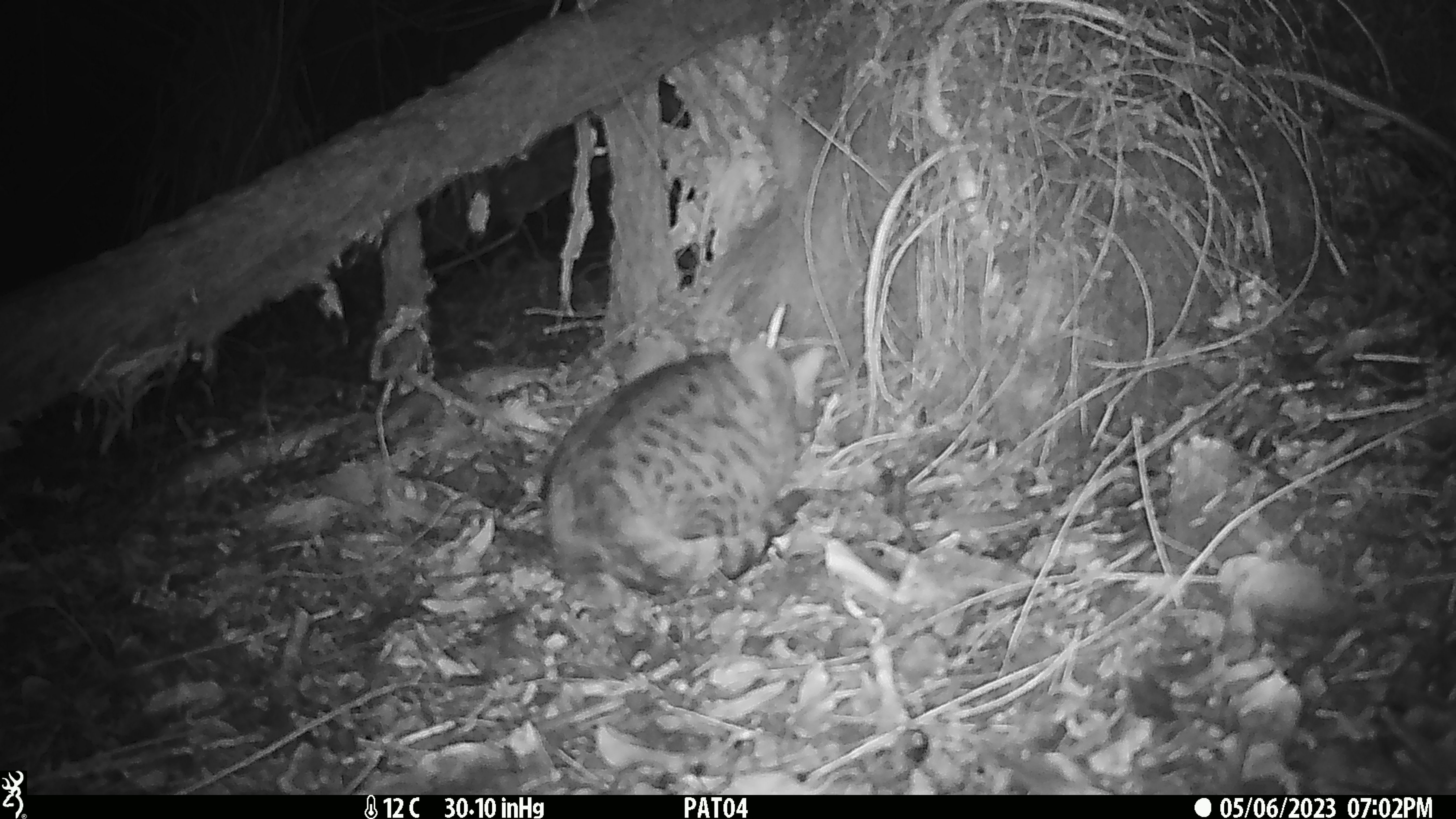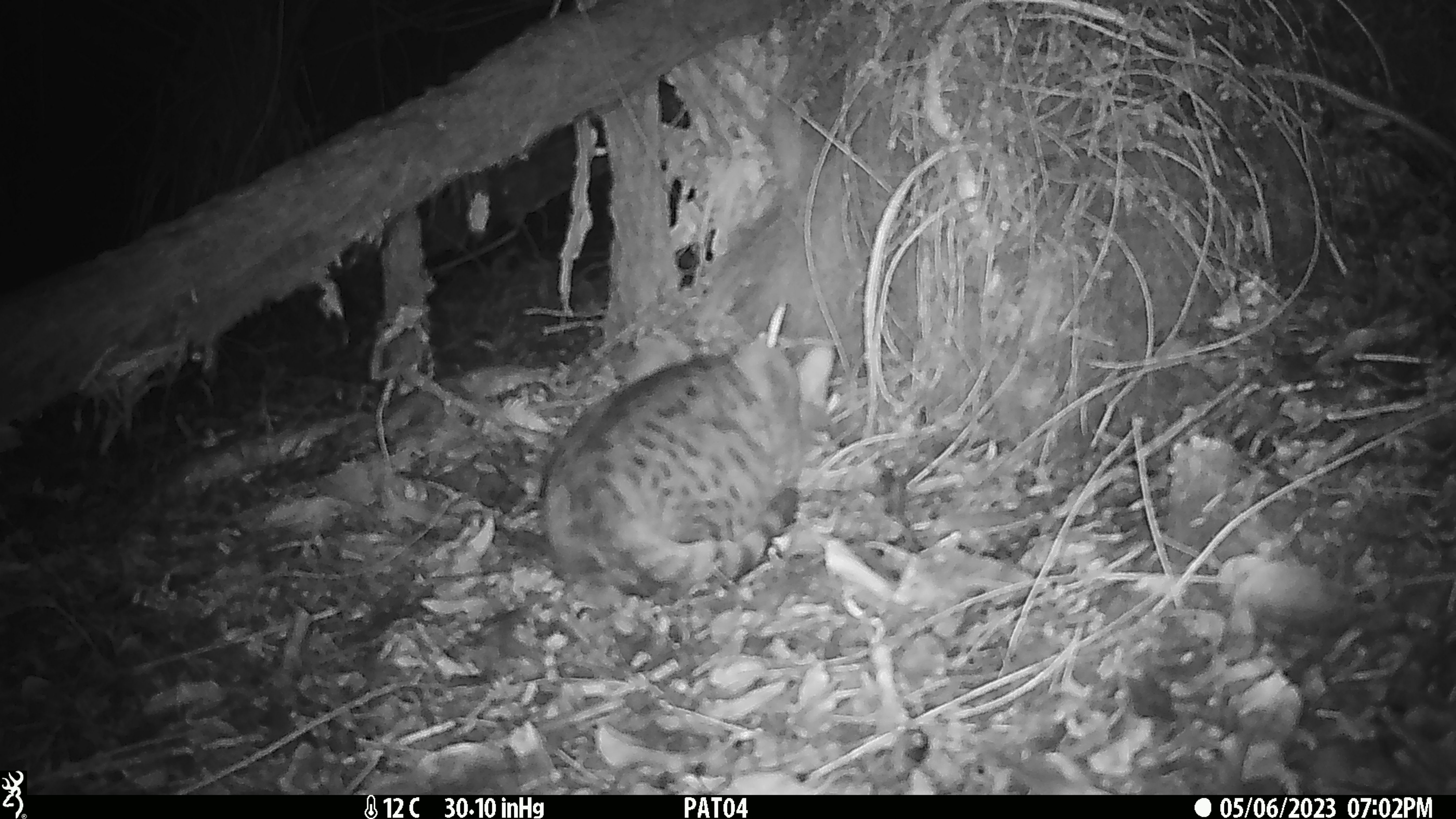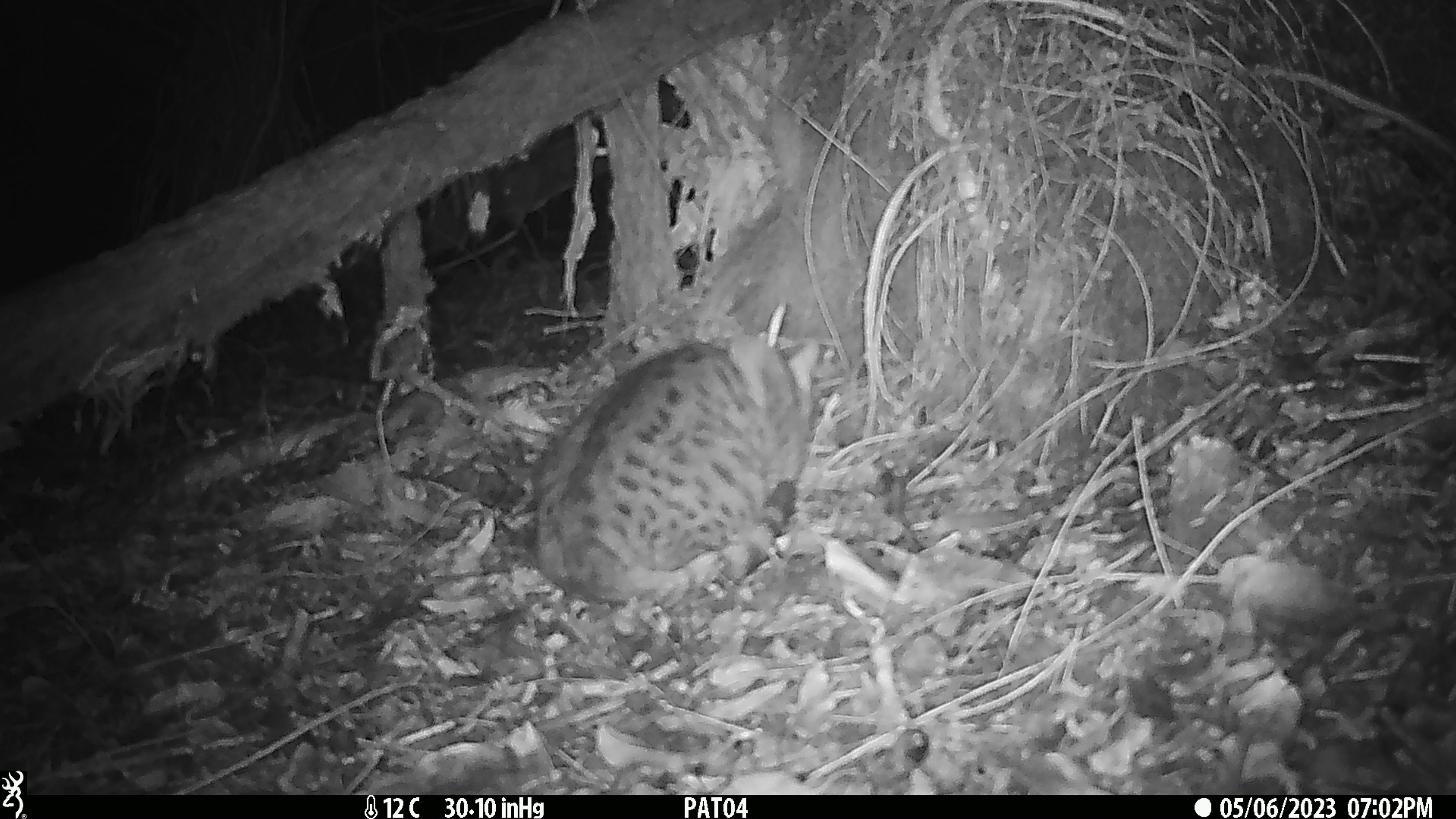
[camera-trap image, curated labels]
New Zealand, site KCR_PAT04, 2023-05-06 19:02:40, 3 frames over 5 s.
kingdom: Animalia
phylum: Chordata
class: Mammalia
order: Carnivora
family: Felidae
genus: Felis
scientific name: Felis catus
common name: domestic cat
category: cat